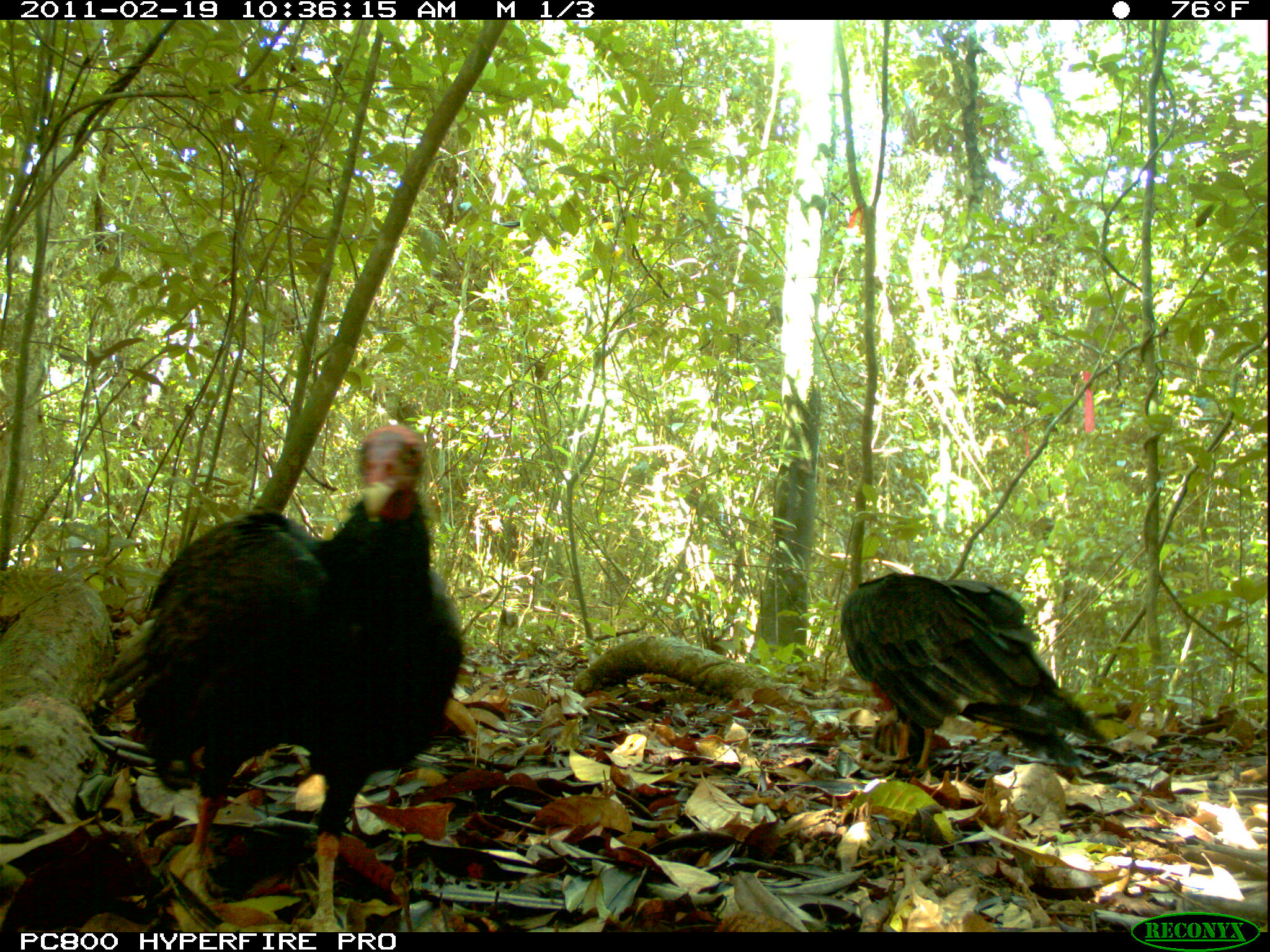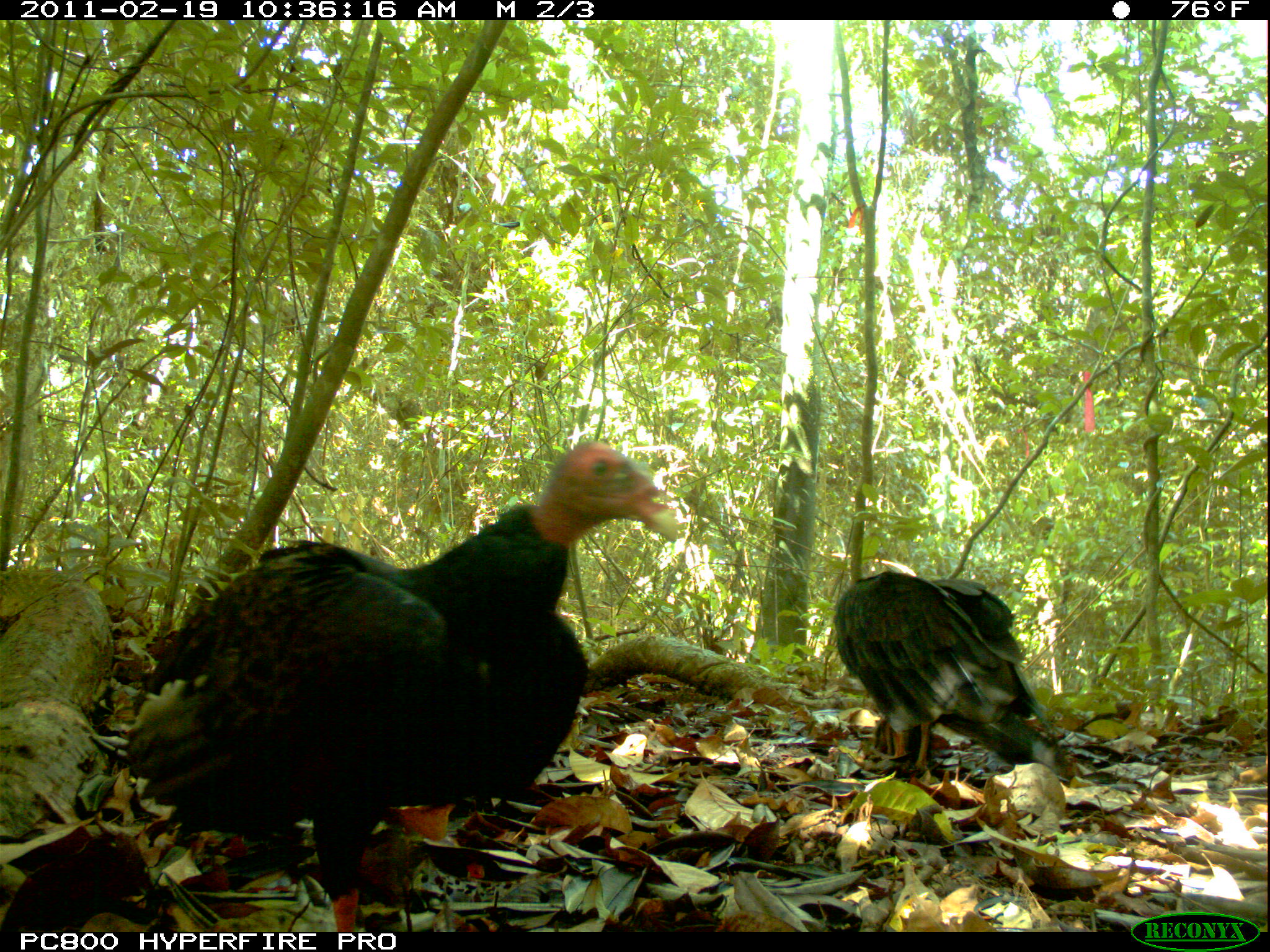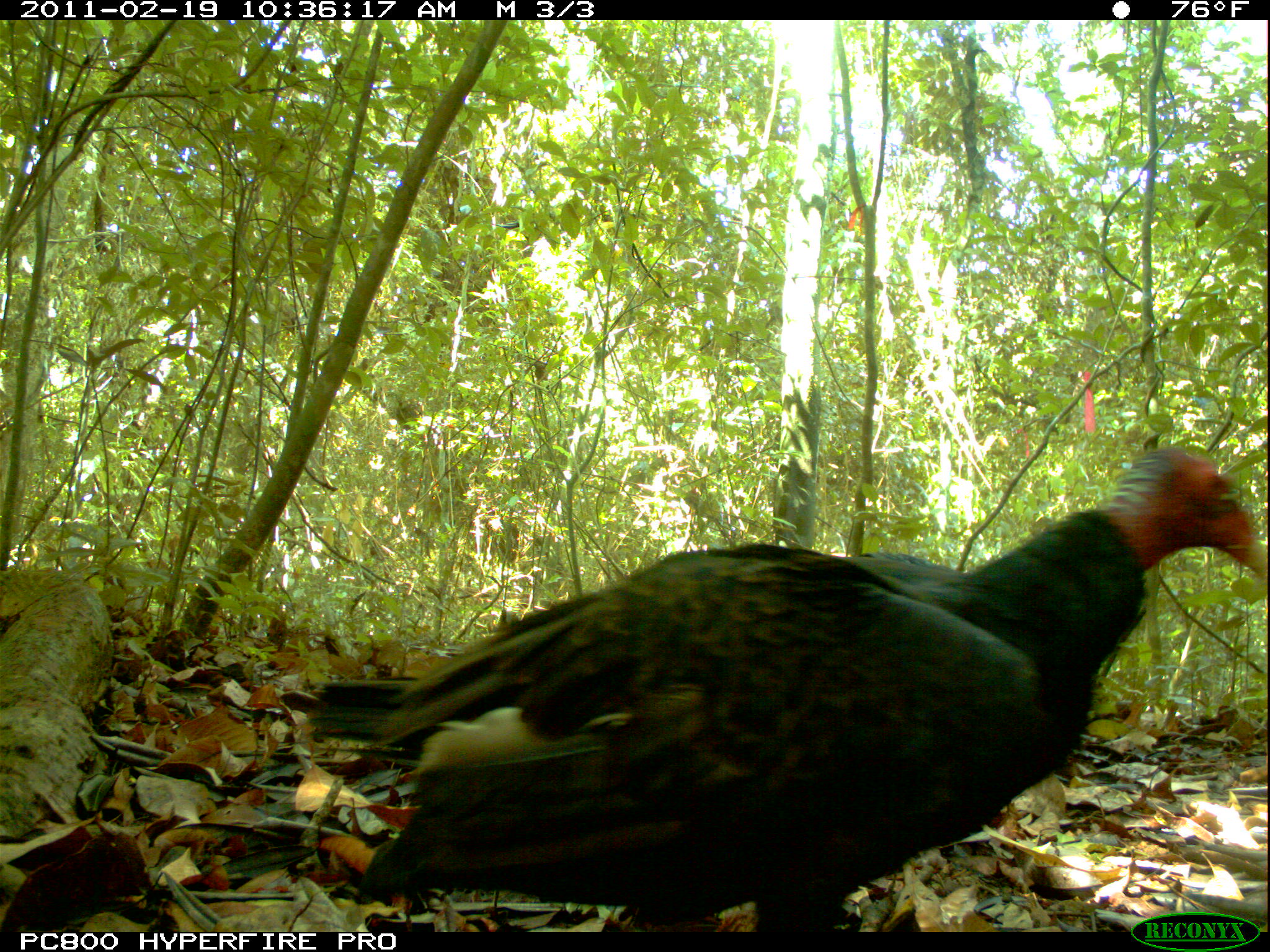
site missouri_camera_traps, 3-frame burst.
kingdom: Animalia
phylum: Chordata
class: Aves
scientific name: Aves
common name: bird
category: bird spec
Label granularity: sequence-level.